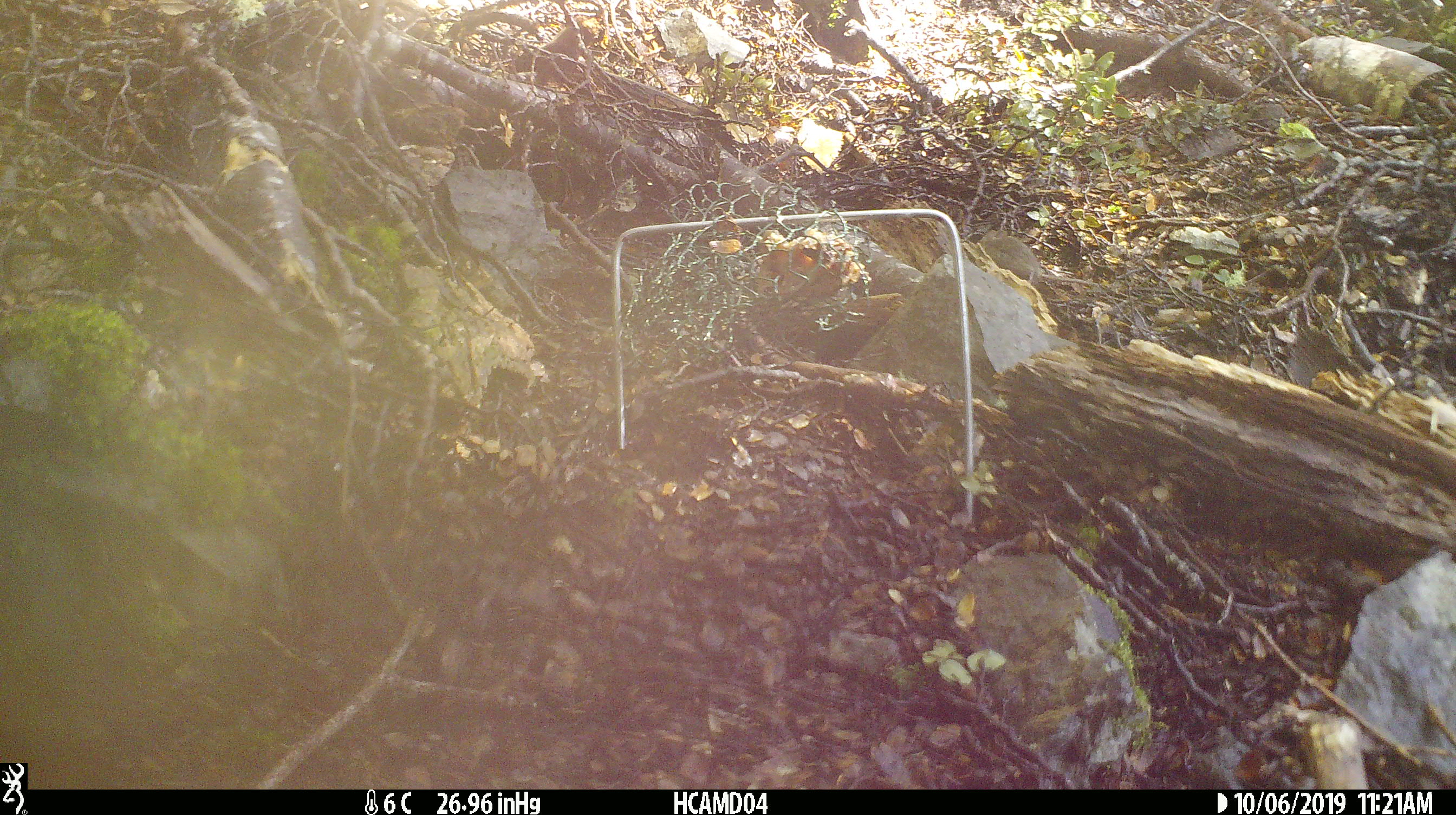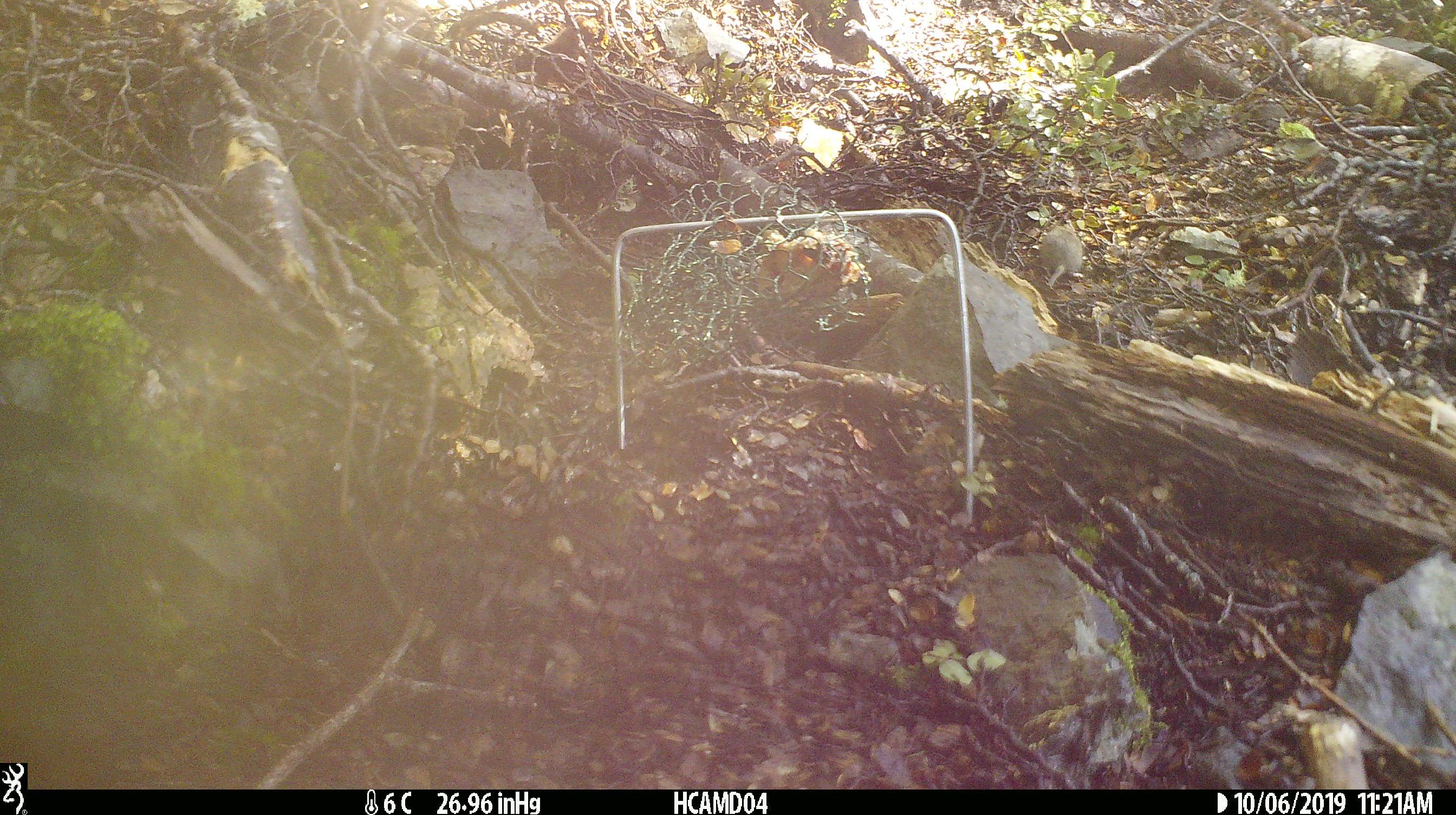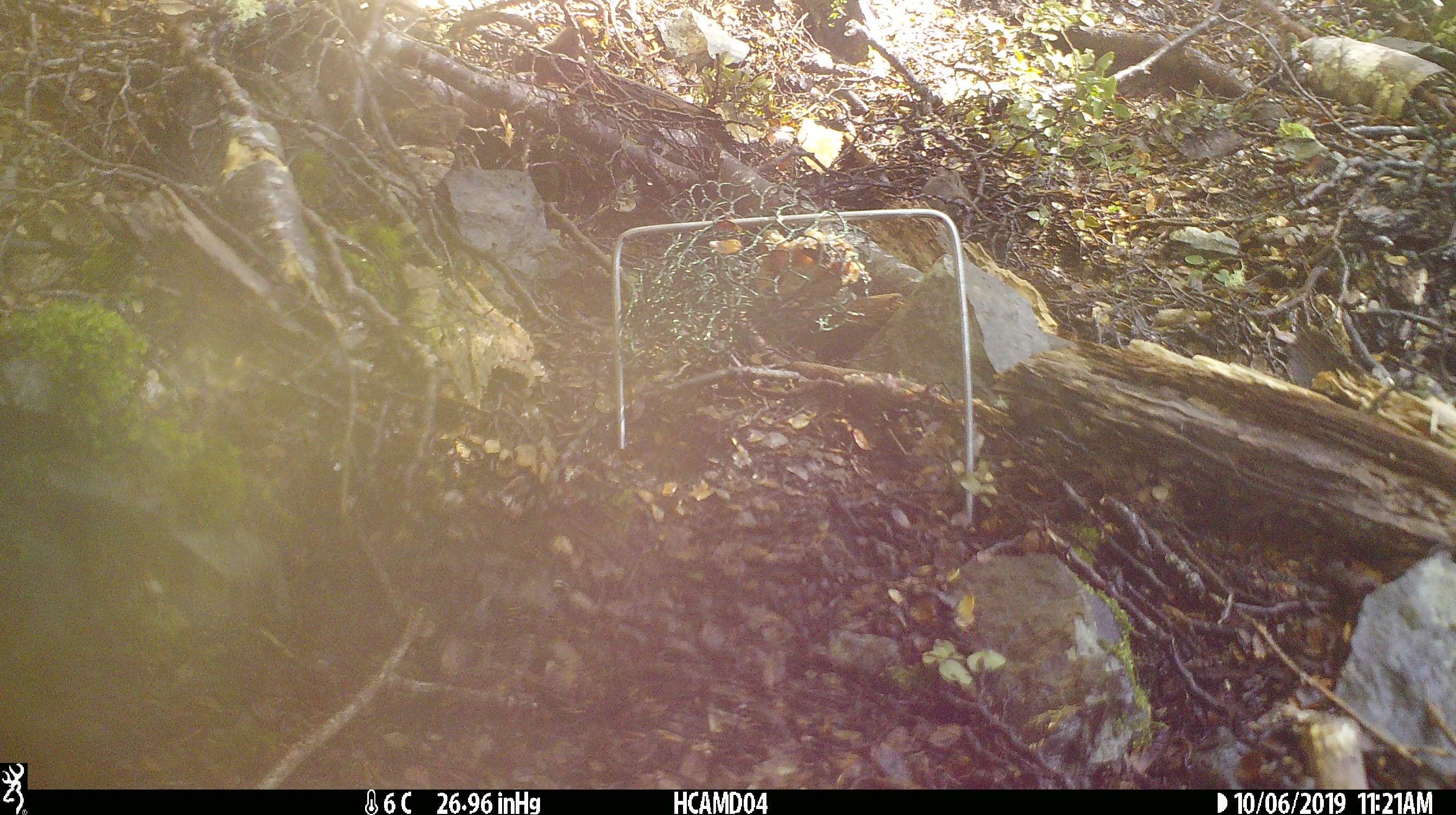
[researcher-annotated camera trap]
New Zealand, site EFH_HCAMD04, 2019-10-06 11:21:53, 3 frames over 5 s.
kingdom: Animalia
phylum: Chordata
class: Mammalia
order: Rodentia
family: Muridae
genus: Mus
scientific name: Mus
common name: mouse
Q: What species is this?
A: Mouse (Mus).